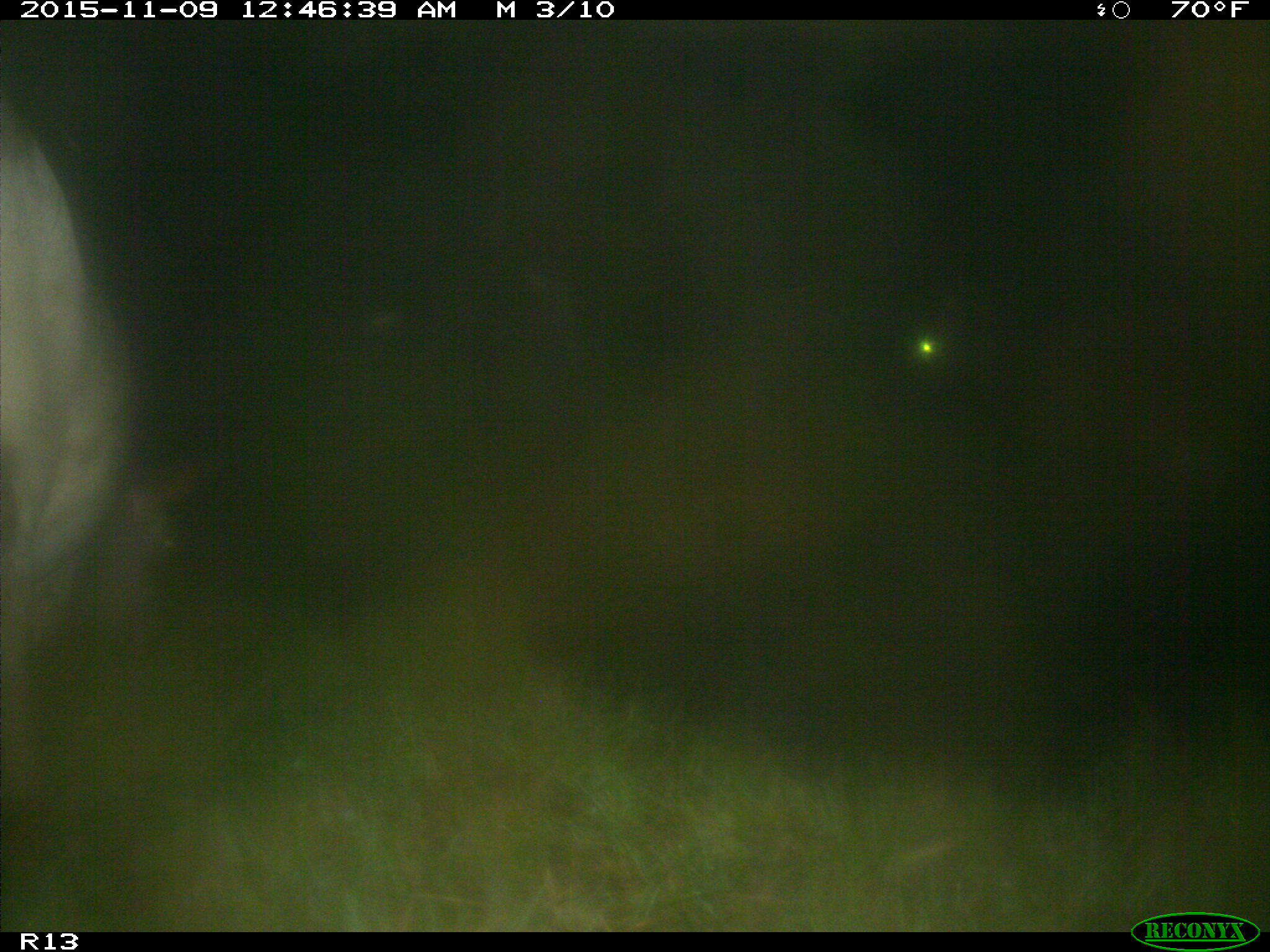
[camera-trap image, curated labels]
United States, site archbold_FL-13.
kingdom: Animalia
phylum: Chordata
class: Mammalia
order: Artiodactyla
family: Bovidae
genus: Bos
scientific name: Bos taurus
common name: domestic cow